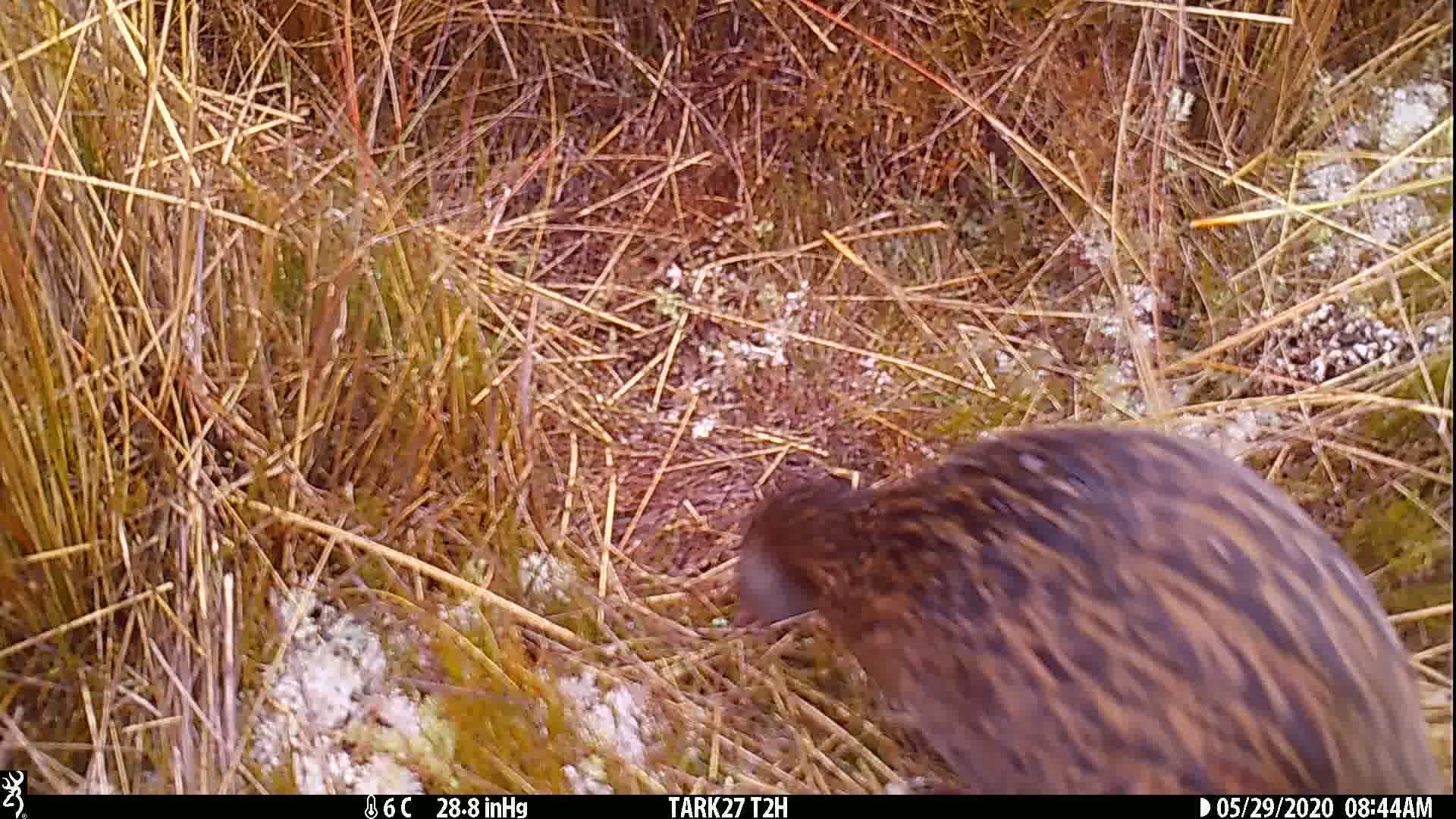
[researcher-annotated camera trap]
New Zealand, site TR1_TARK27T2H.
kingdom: Animalia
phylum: Chordata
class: Aves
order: Gruiformes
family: Rallidae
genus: Gallirallus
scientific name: Gallirallus australis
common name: weka